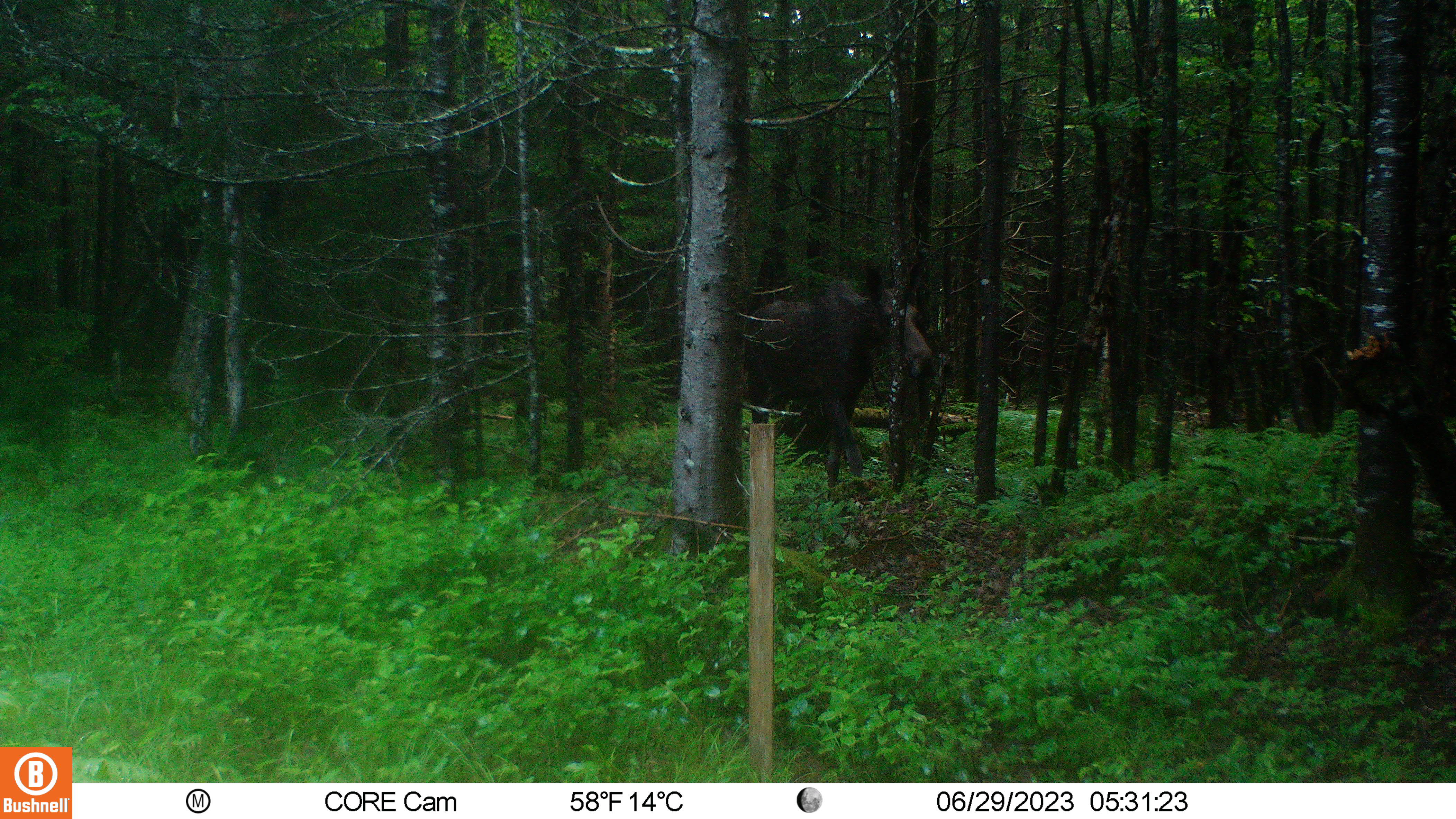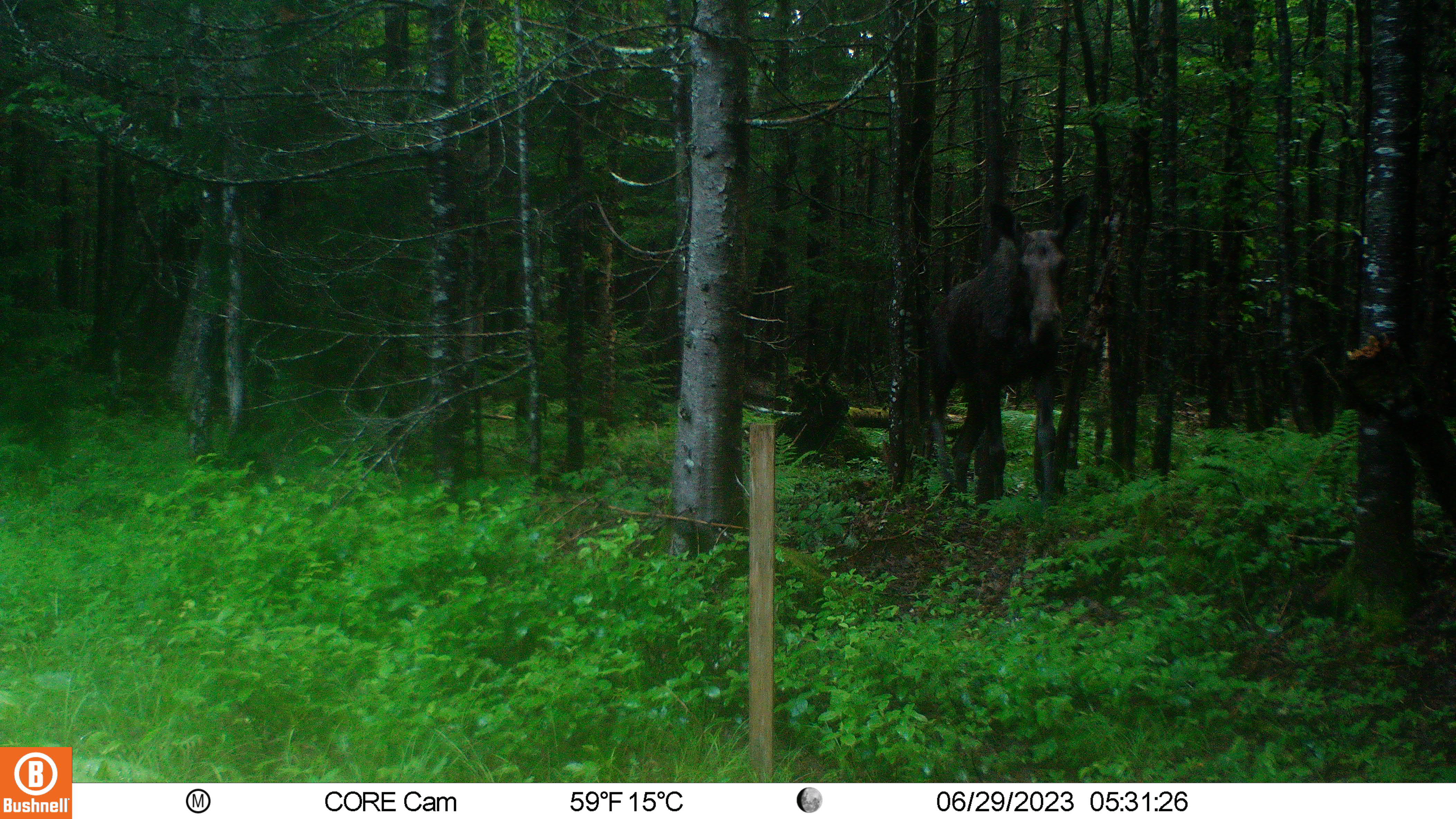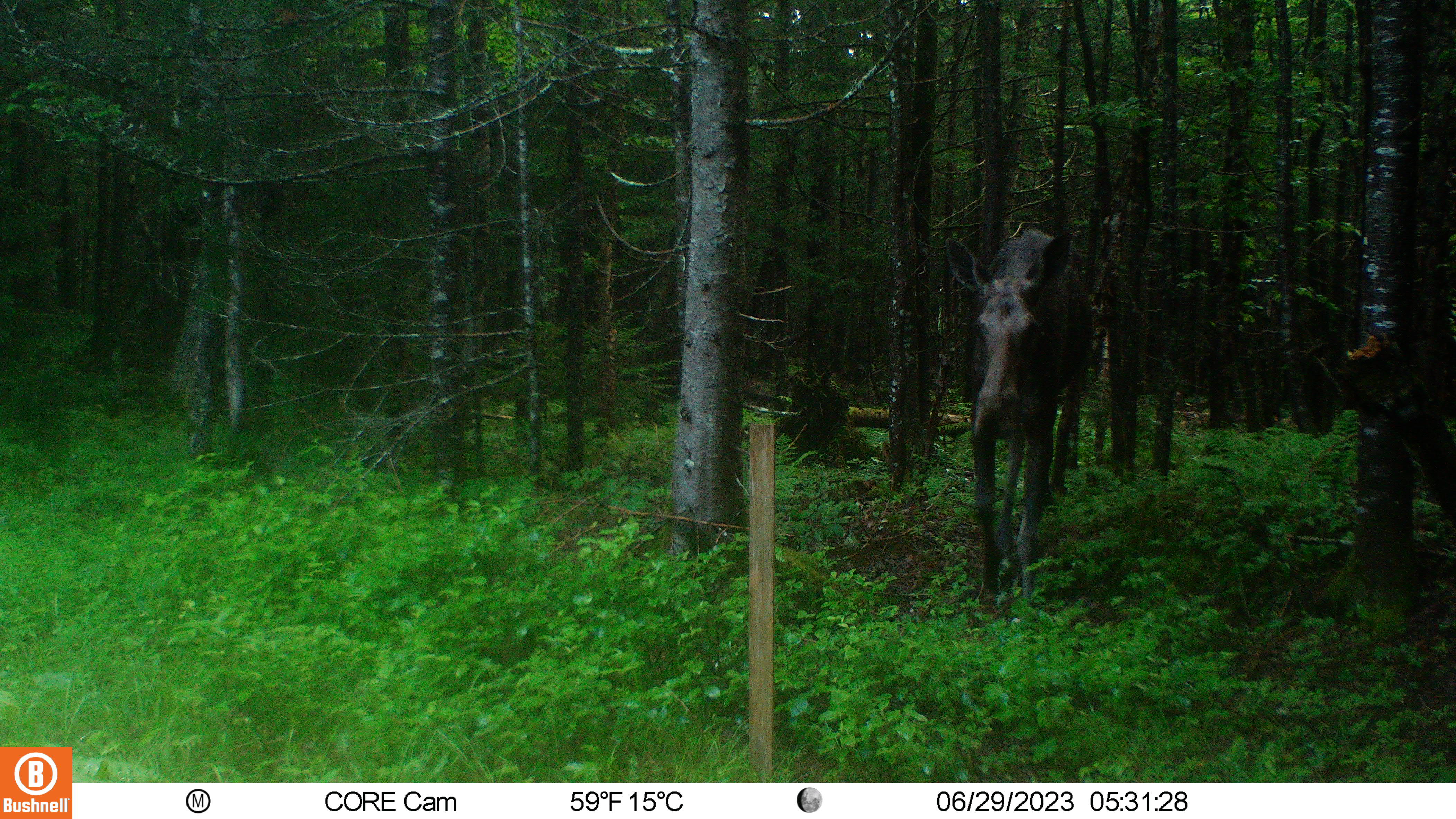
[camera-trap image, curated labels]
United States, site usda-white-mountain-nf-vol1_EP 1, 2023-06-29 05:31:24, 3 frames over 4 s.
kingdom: Animalia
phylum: Chordata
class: Mammalia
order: Artiodactyla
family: Cervidae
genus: Alces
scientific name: Alces alces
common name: moose